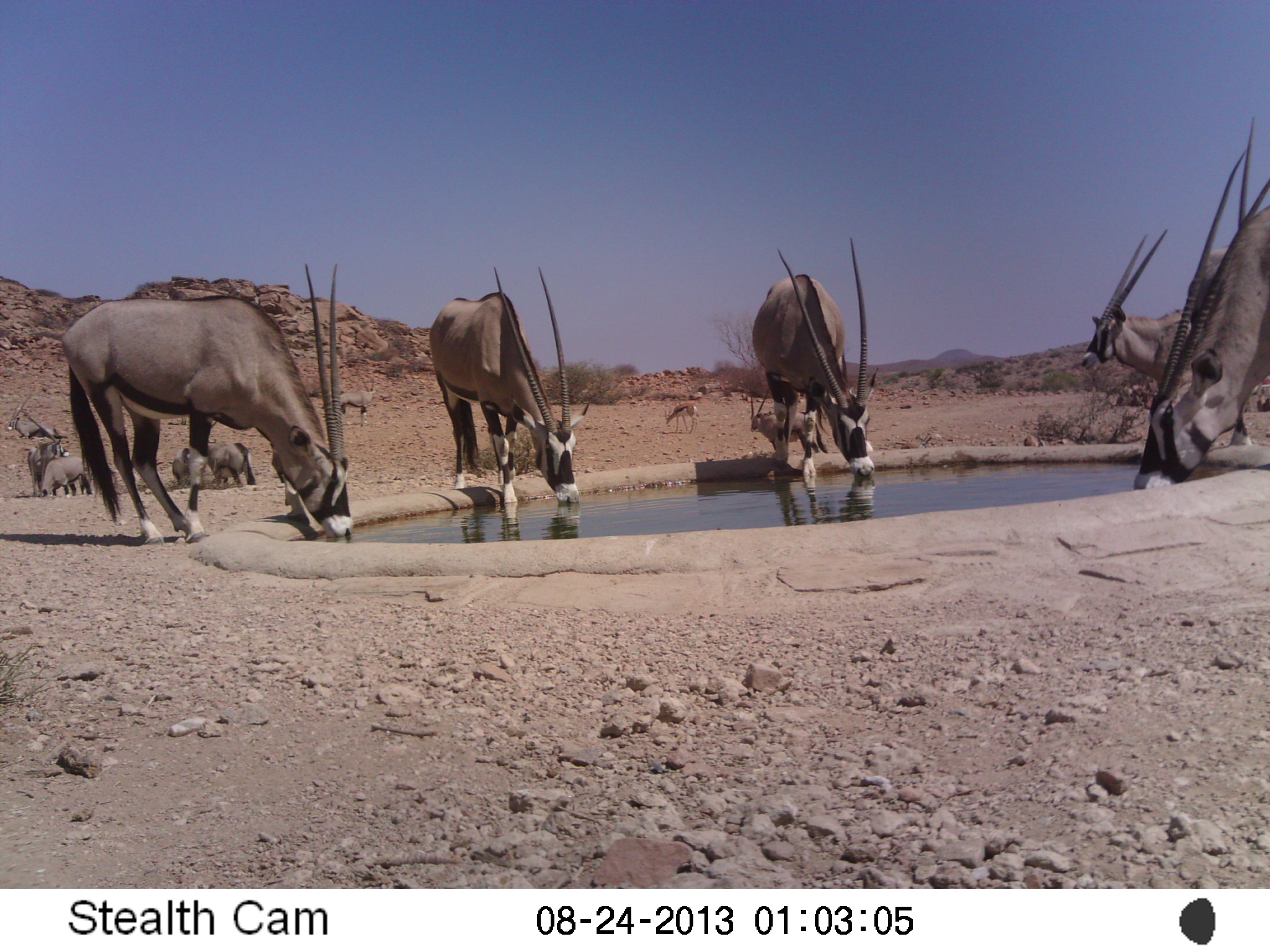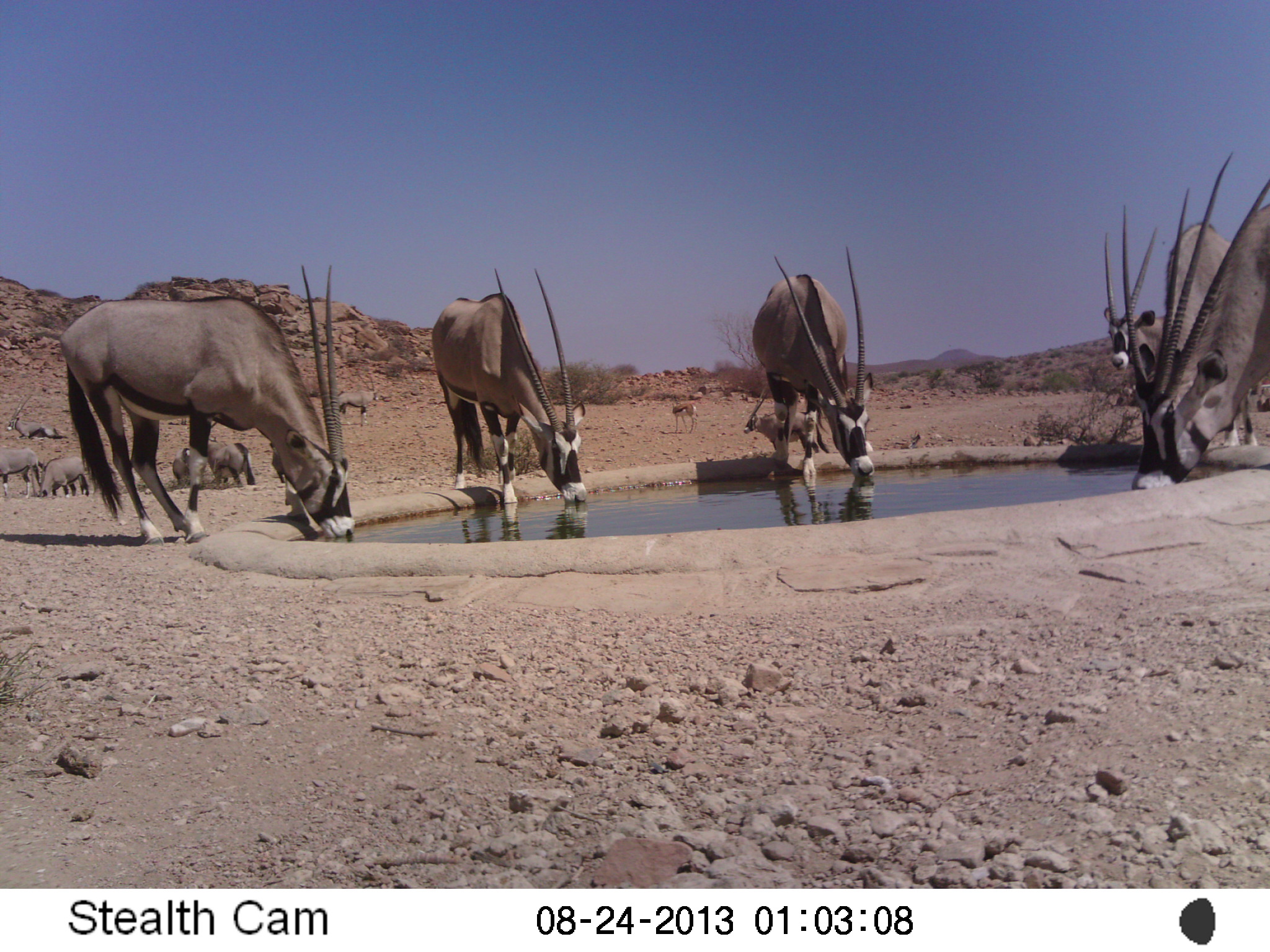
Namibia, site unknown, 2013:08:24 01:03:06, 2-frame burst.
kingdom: Animalia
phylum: Chordata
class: Mammalia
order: Artiodactyla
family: Bovidae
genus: Oryx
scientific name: Oryx gazella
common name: gemsbok